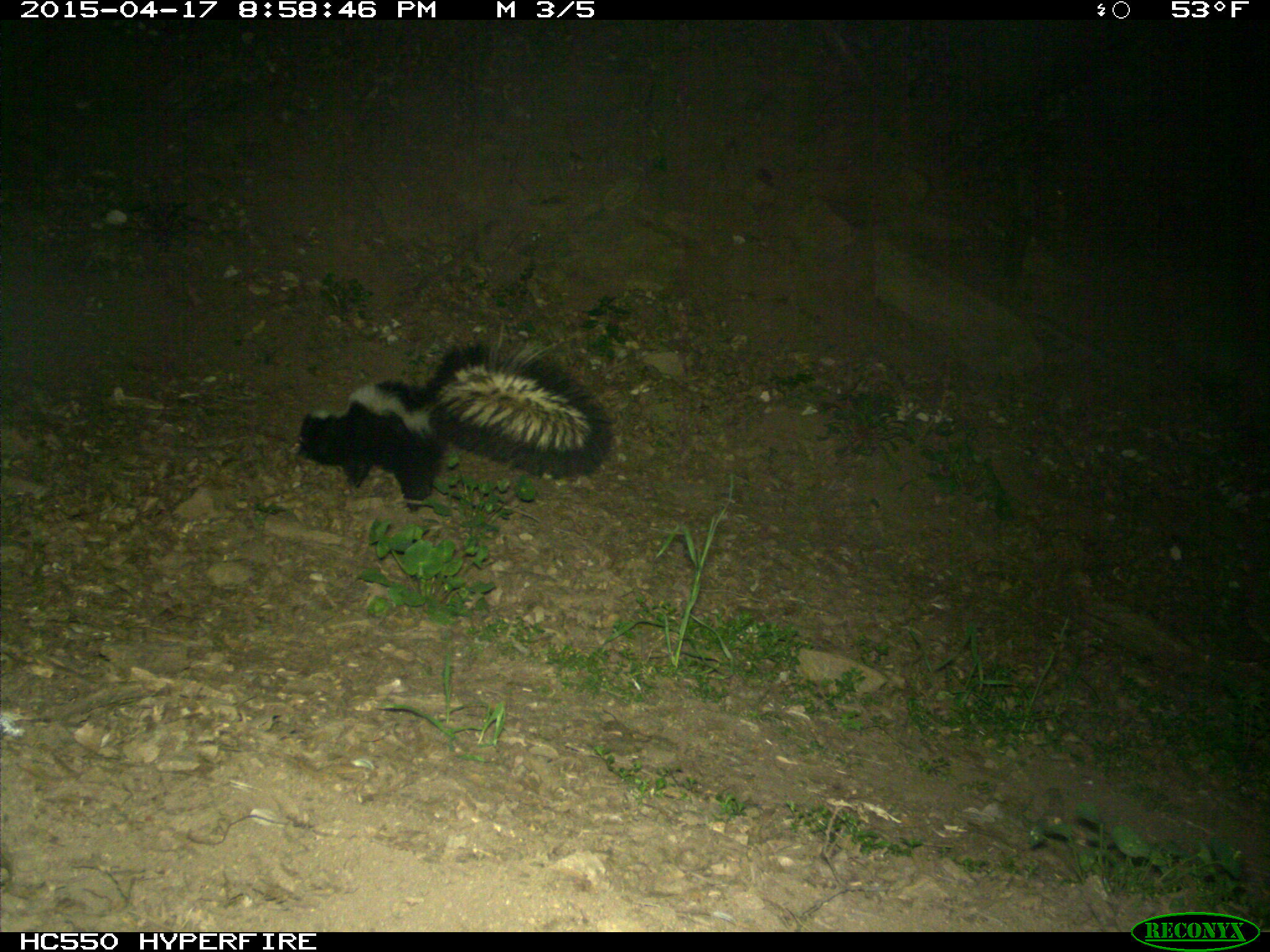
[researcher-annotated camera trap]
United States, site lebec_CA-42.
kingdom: Animalia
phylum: Chordata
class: Mammalia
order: Carnivora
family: Mephitidae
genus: Mephitis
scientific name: Mephitis mephitis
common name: striped skunk